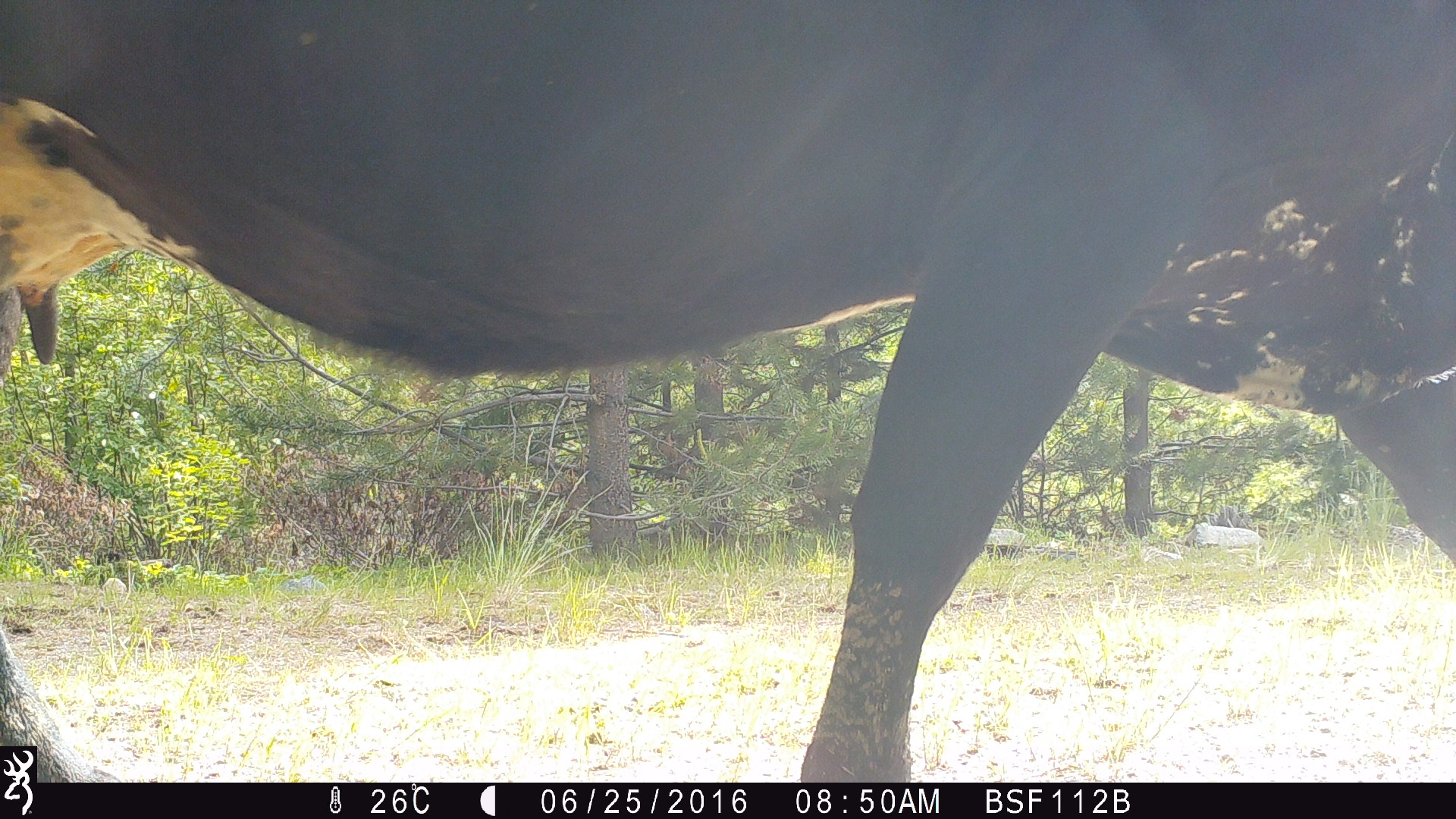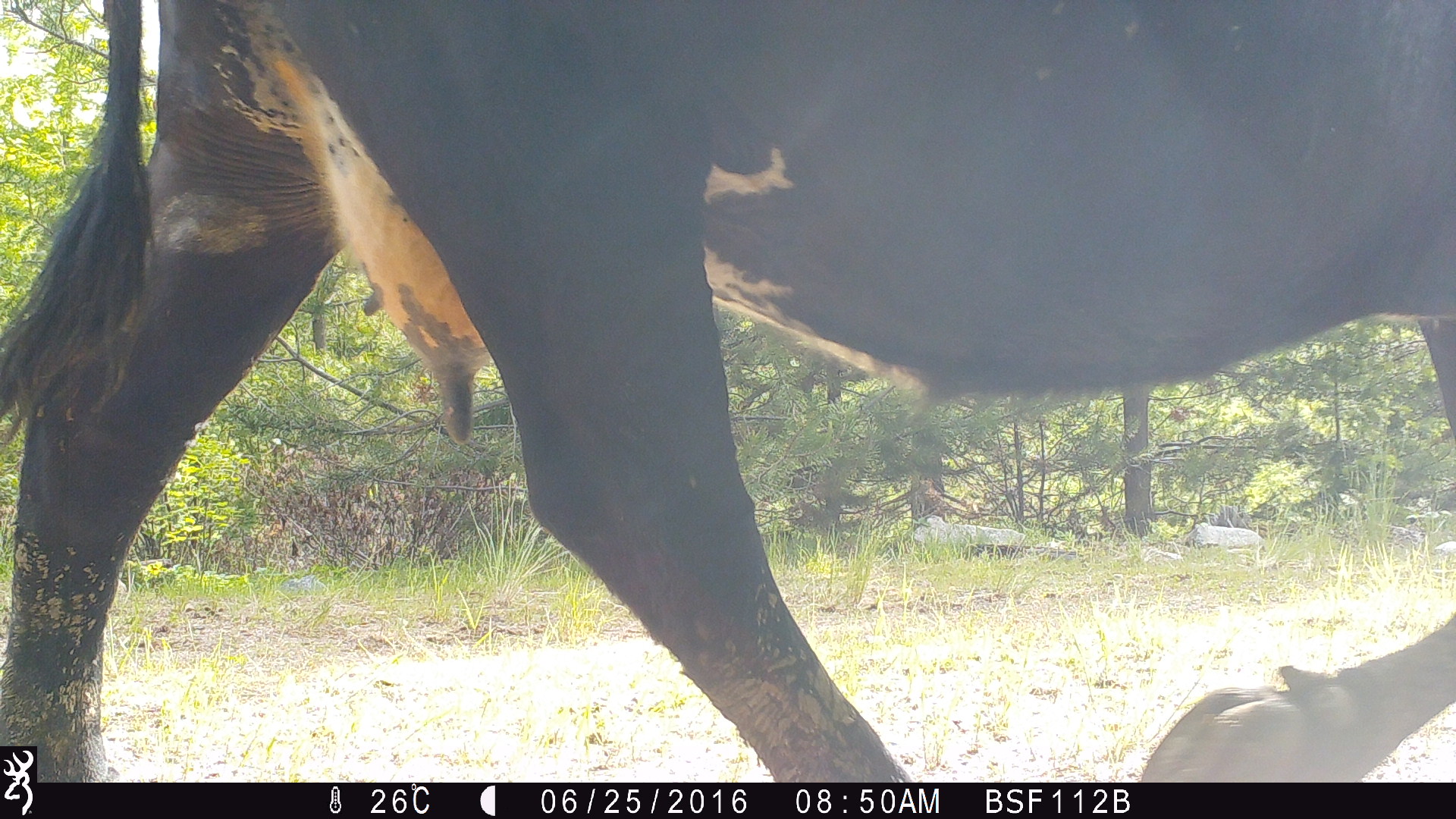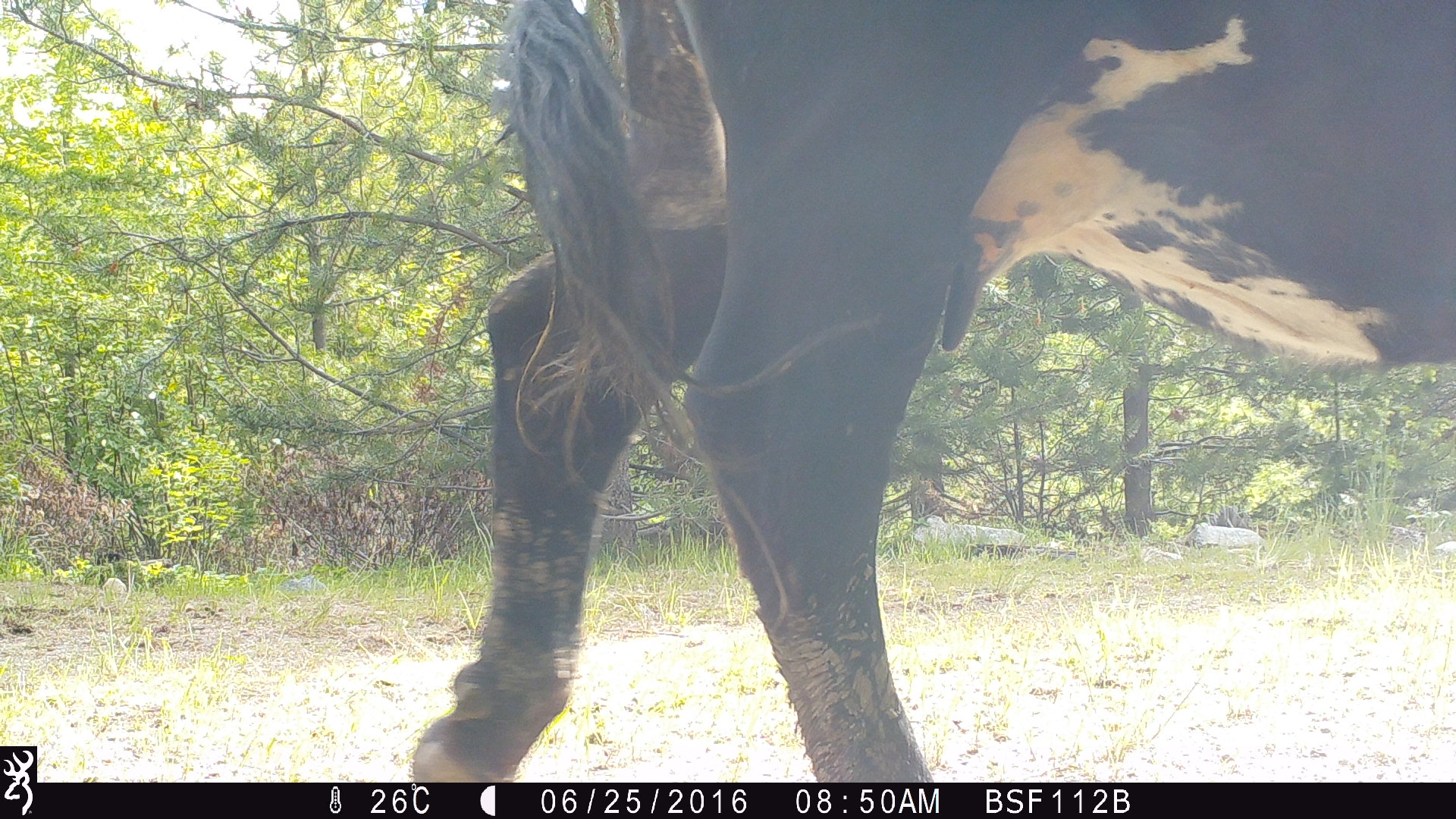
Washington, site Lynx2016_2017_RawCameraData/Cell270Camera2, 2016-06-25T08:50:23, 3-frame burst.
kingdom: Animalia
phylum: Chordata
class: Mammalia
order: Artiodactyla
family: Bovidae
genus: Bos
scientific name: Bos taurus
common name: domestic cattle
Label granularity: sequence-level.